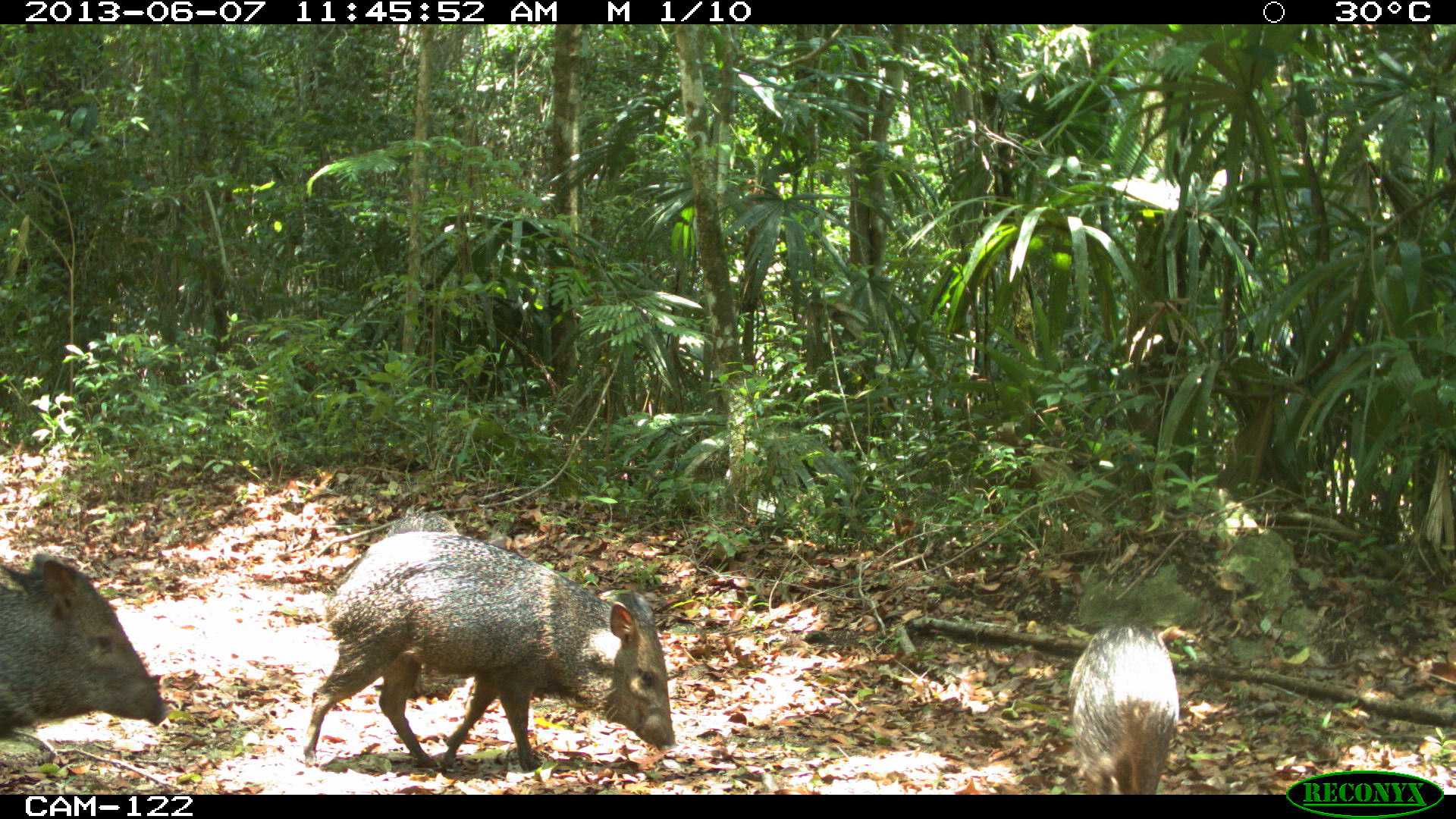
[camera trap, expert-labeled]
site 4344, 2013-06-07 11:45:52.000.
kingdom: Animalia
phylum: Chordata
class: Mammalia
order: Artiodactyla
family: Tayassuidae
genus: Pecari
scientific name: Pecari tajacu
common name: collared peccary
Pecari tajacu (collared peccary), count 4.